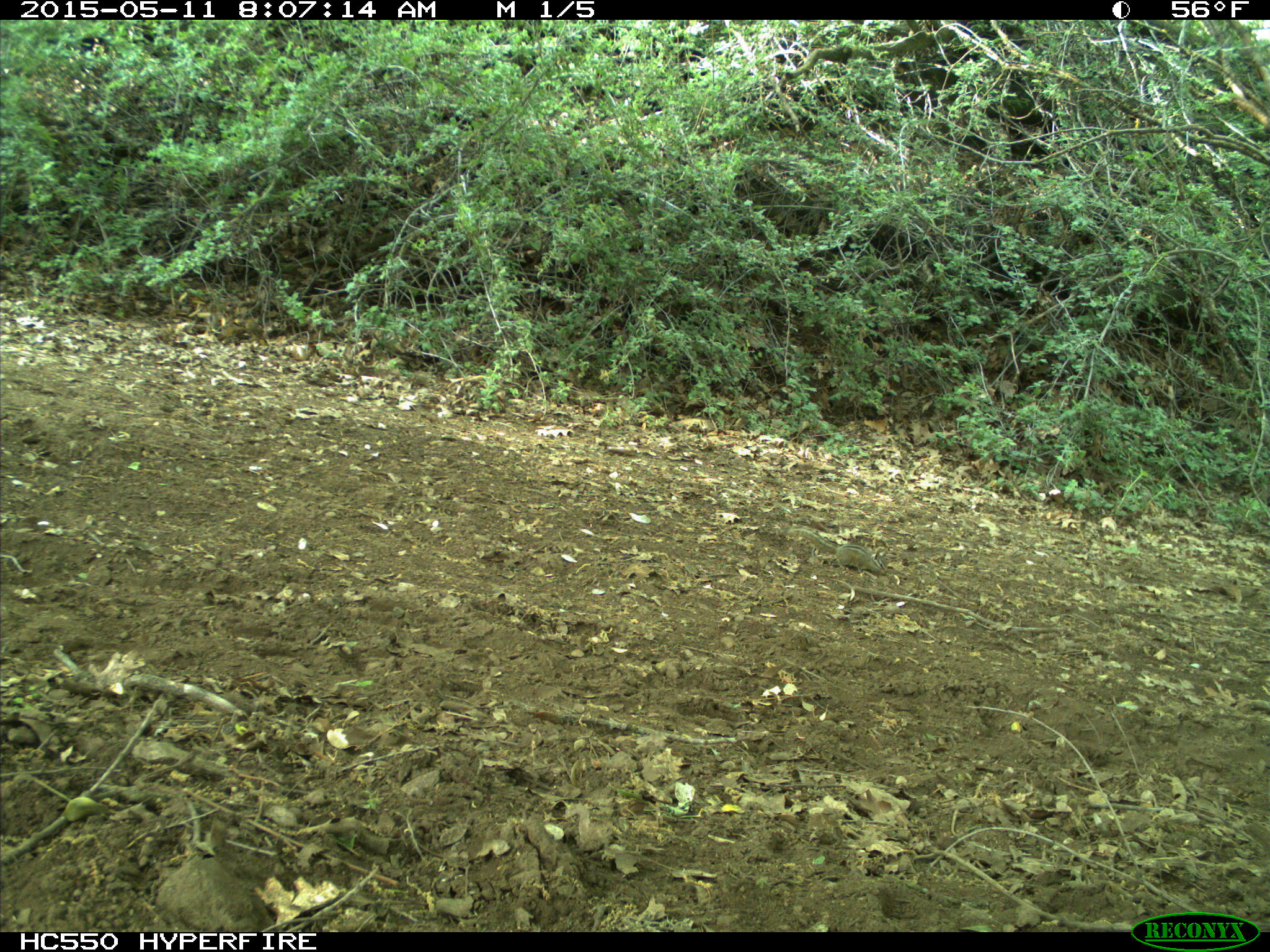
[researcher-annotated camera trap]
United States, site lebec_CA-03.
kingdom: Animalia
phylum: Chordata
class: Mammalia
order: Rodentia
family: Sciuridae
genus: Tamias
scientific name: Tamias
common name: chipmunk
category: unidentified chipmunk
Unidentified chipmunk (chipmunk) (Tamias).